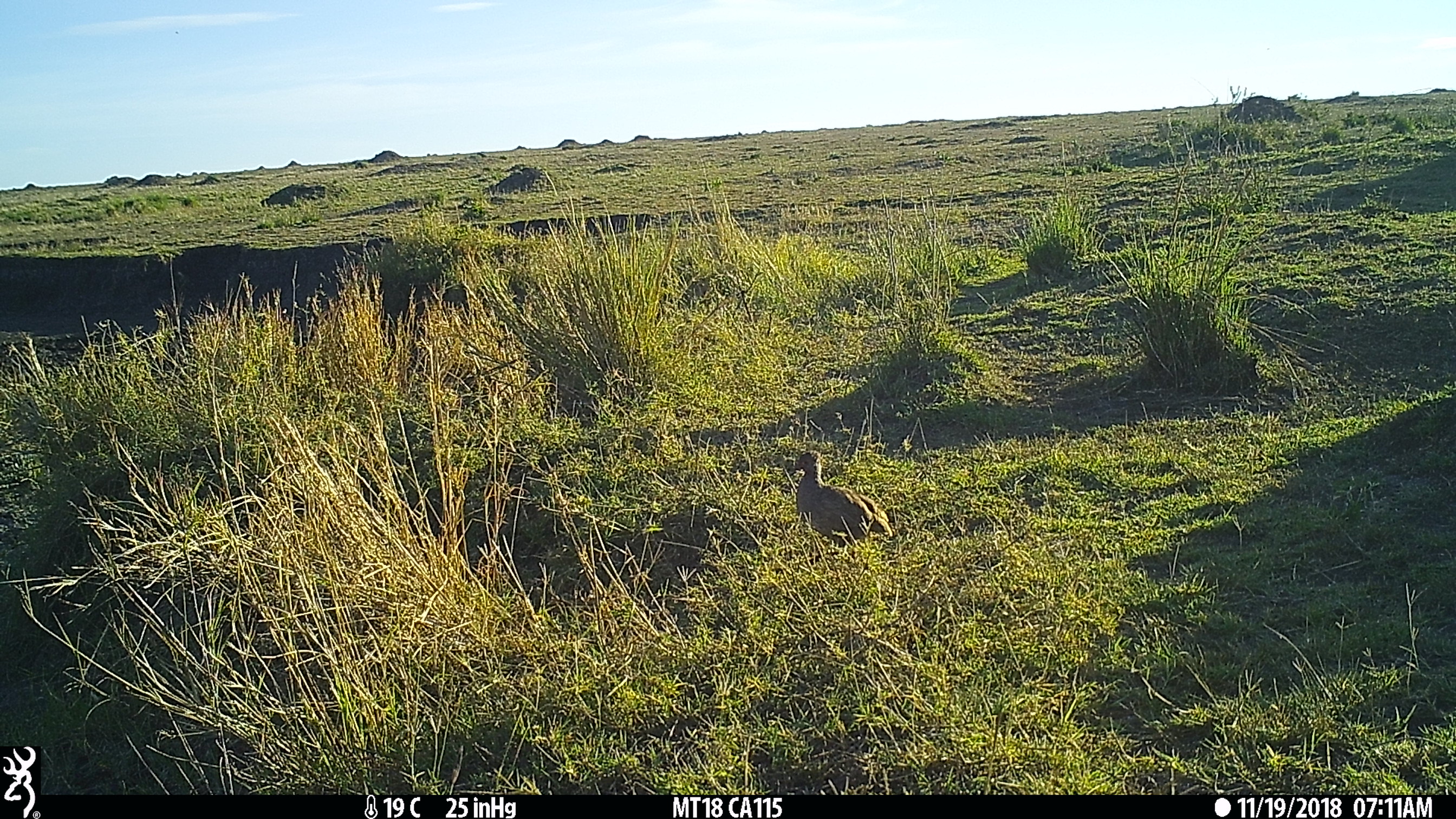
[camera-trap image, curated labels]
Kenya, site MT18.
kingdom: Animalia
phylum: Chordata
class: Aves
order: Galliformes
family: Phasianidae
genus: Pternistis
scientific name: Pternistis afer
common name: red-necked spurfowl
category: francolin rednecked spurfowl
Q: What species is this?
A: Francolin rednecked spurfowl (red-necked spurfowl) (Pternistis afer).